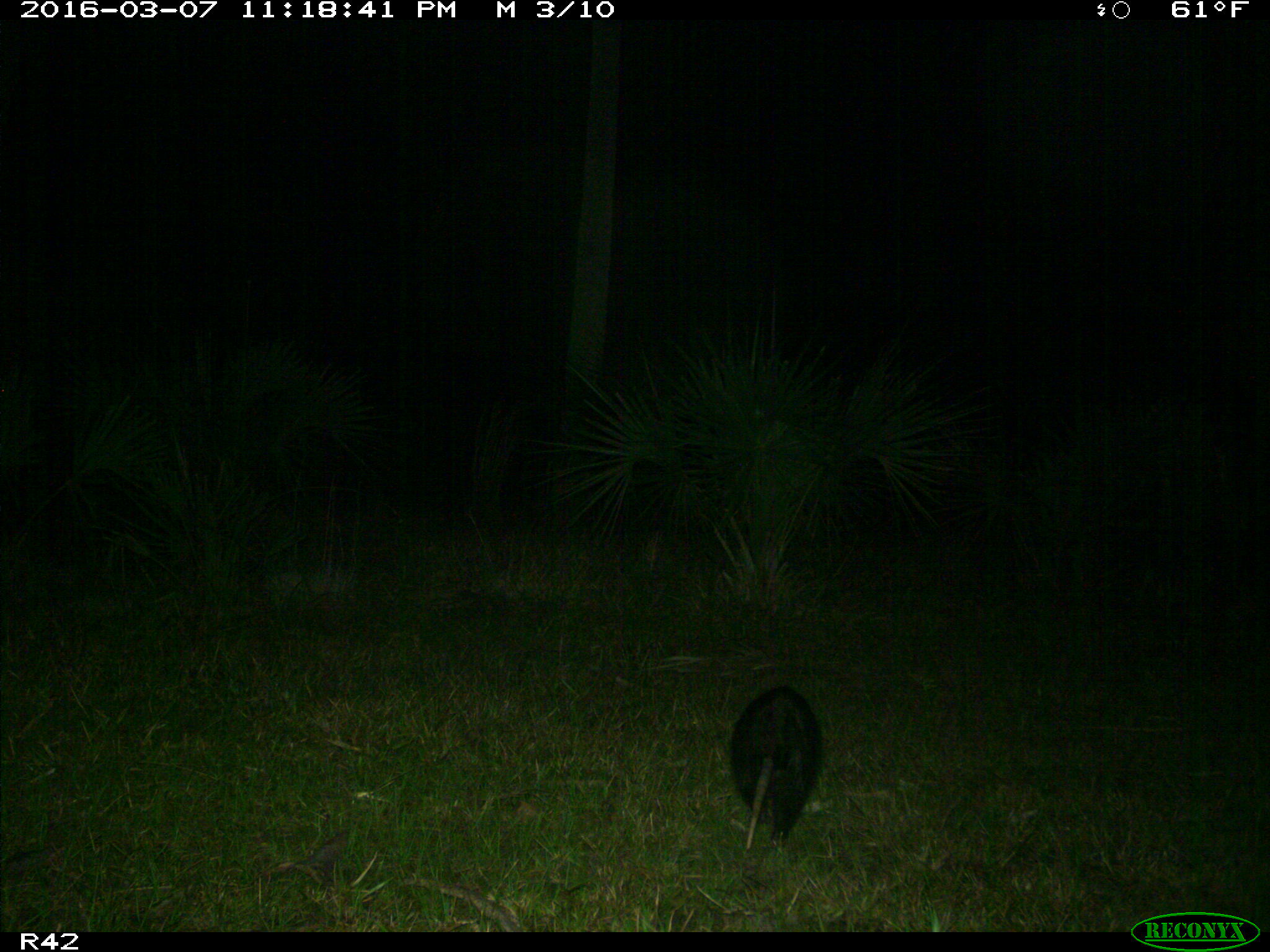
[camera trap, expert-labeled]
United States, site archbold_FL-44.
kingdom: Animalia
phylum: Chordata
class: Mammalia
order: Didelphimorphia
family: Didelphidae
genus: Didelphis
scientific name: Didelphis virginiana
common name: virginia opossum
Didelphis virginiana (virginia opossum).